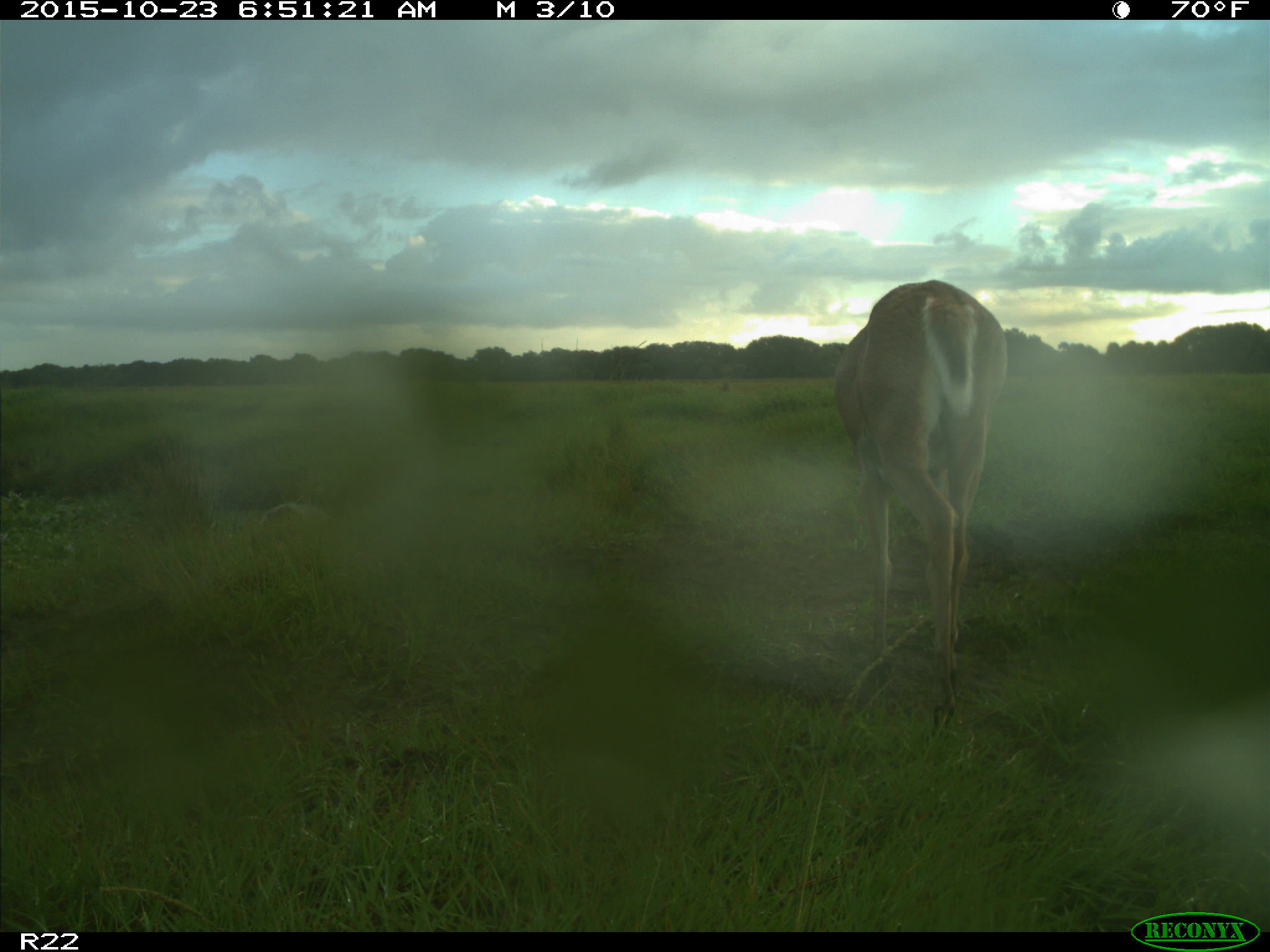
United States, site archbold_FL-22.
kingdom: Animalia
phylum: Chordata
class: Mammalia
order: Artiodactyla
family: Cervidae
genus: Odocoileus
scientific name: Odocoileus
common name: deer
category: unidentified deer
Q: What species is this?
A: Unidentified deer (deer) (Odocoileus).